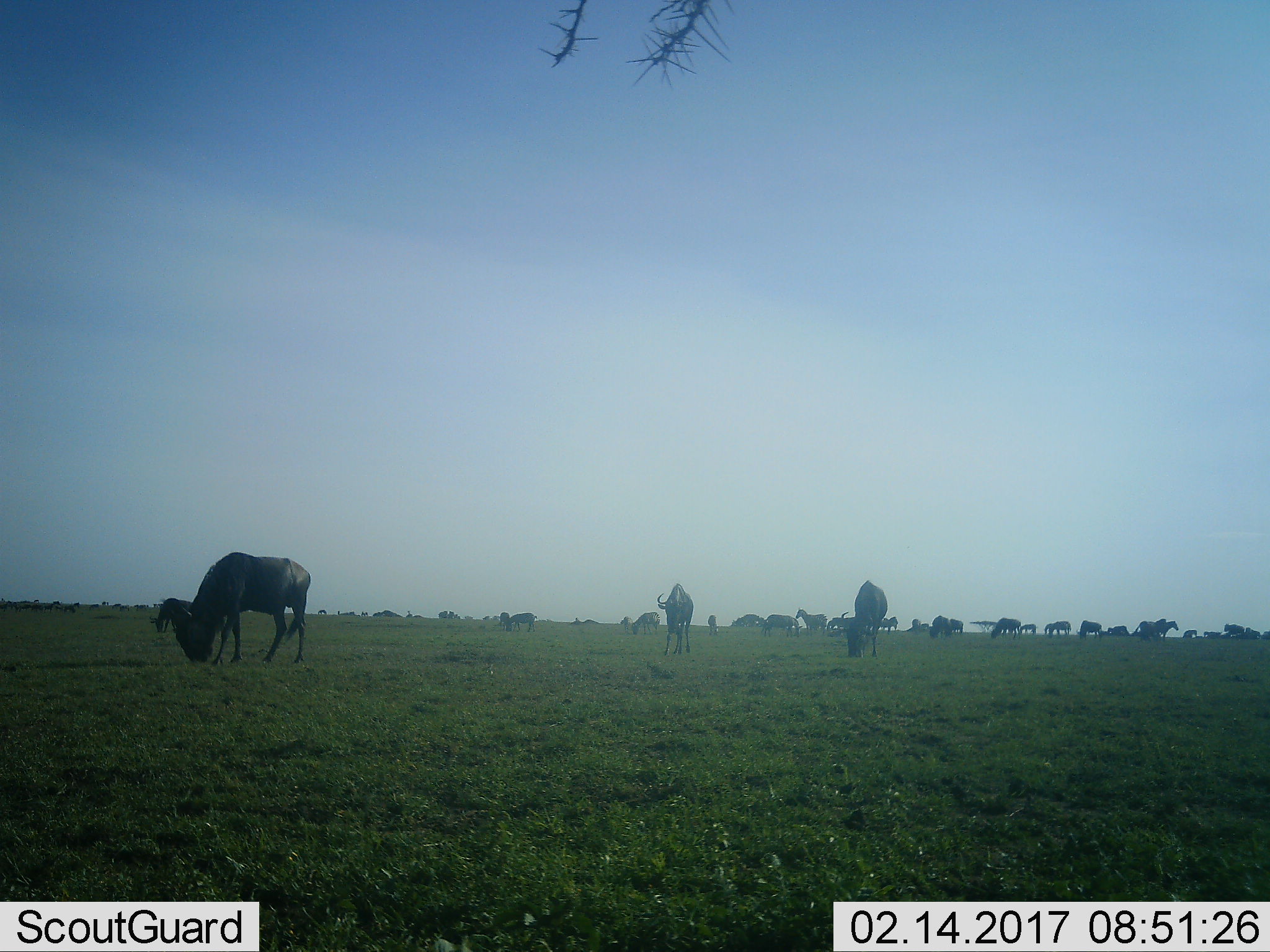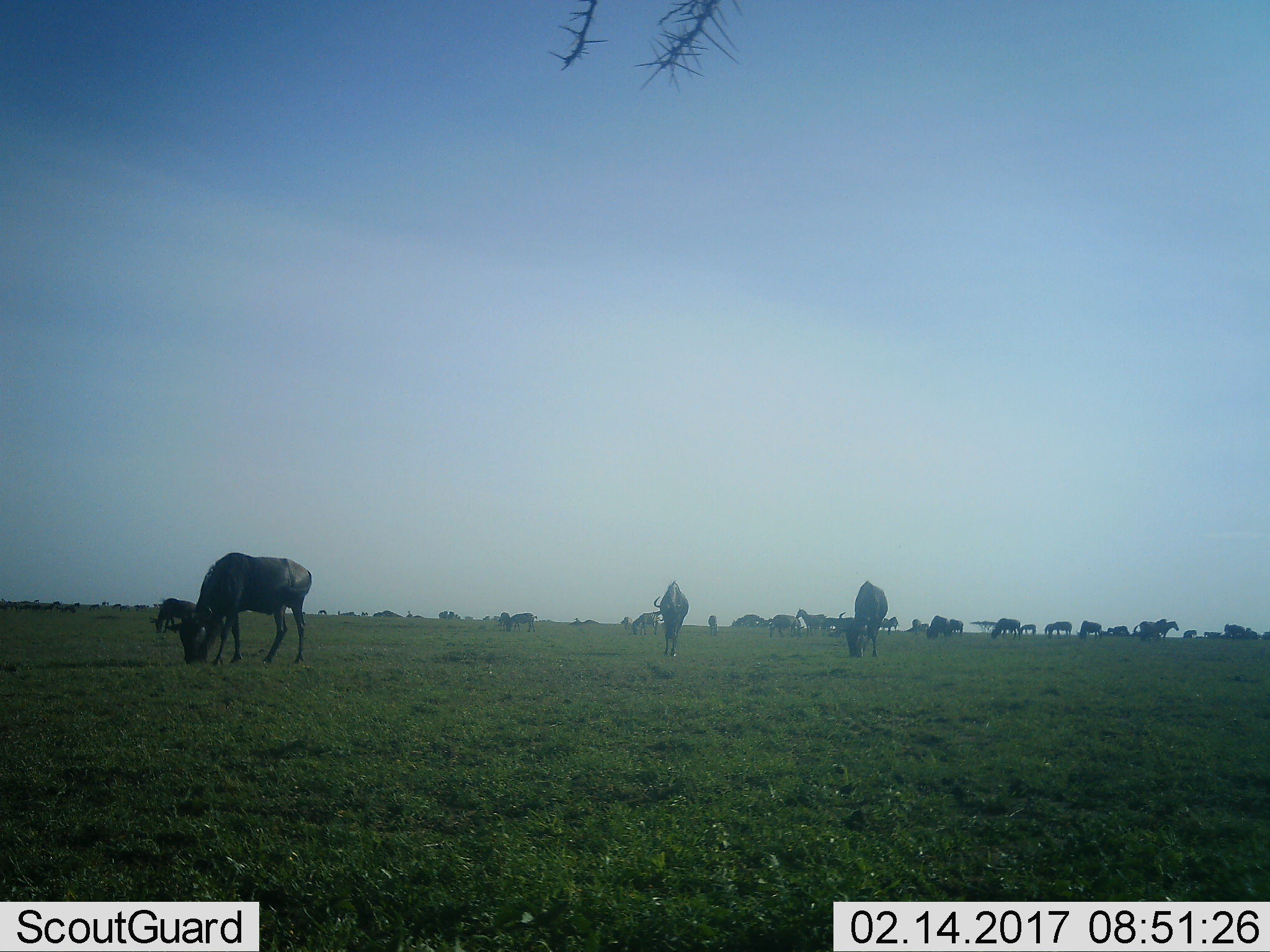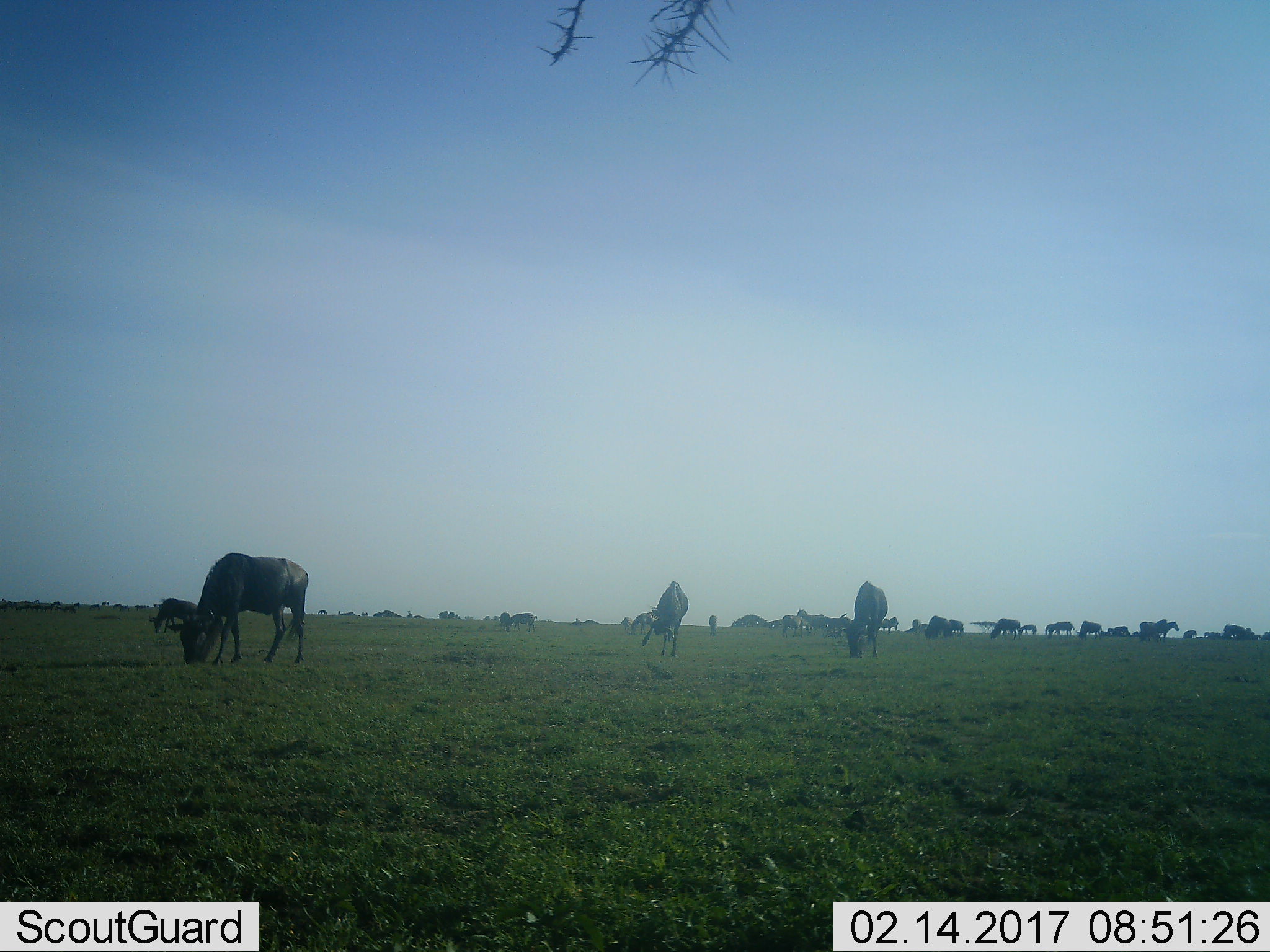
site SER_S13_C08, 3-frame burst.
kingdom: Animalia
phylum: Chordata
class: Mammalia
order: Artiodactyla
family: Bovidae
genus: Connochaetes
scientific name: Connochaetes taurinus taurinus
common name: blue wildebeest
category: wildebeestblue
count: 11-50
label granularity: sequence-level